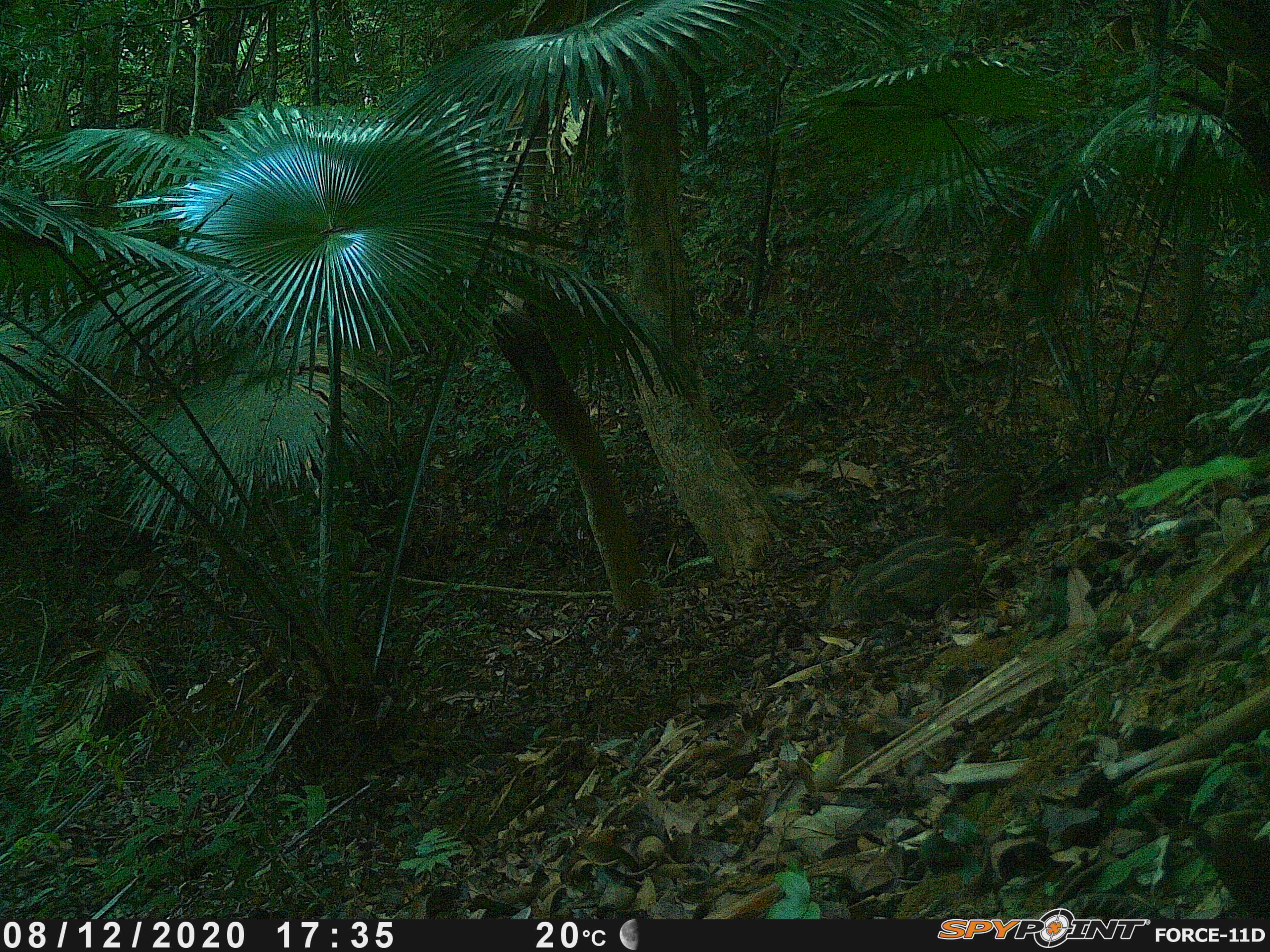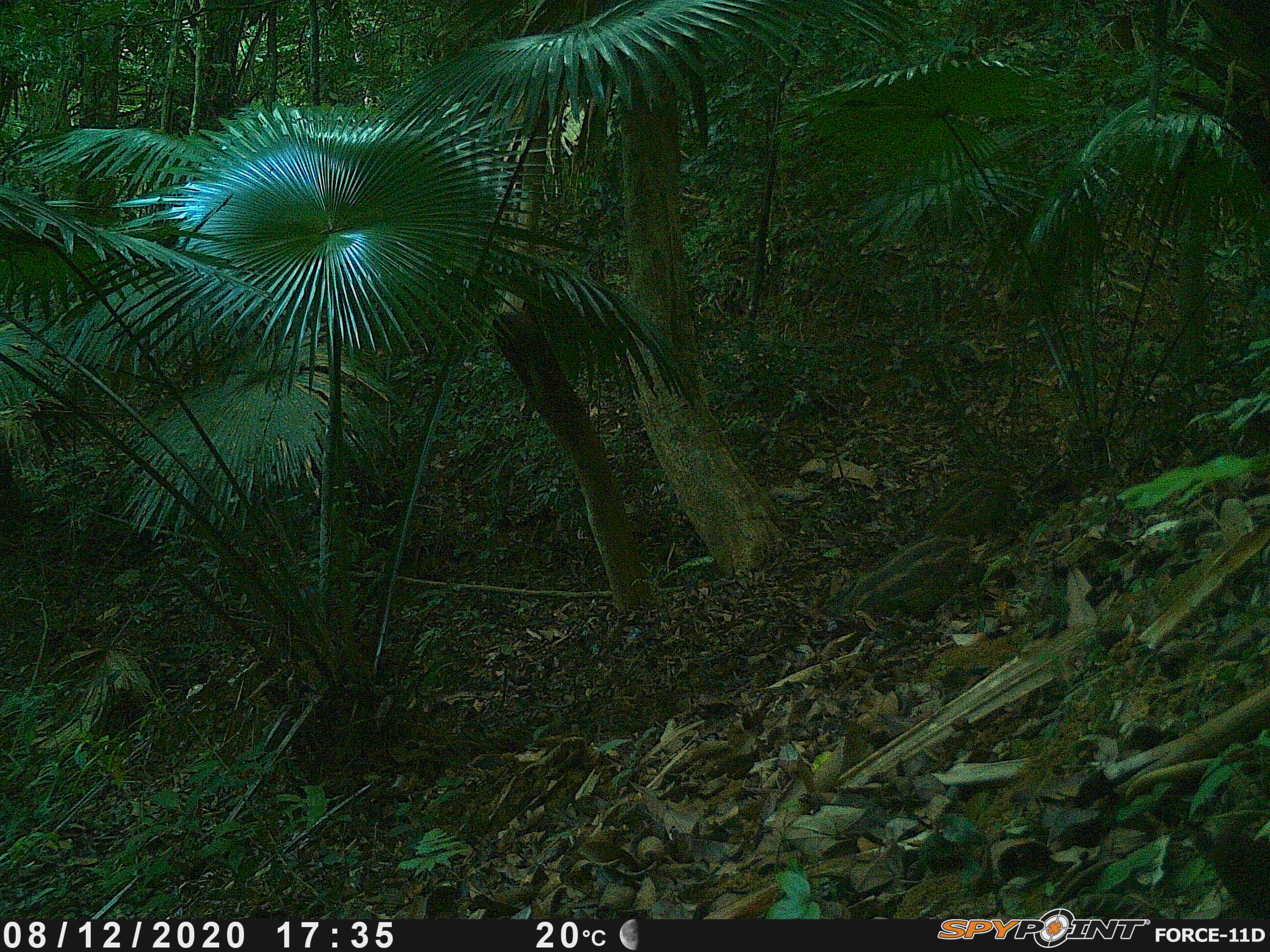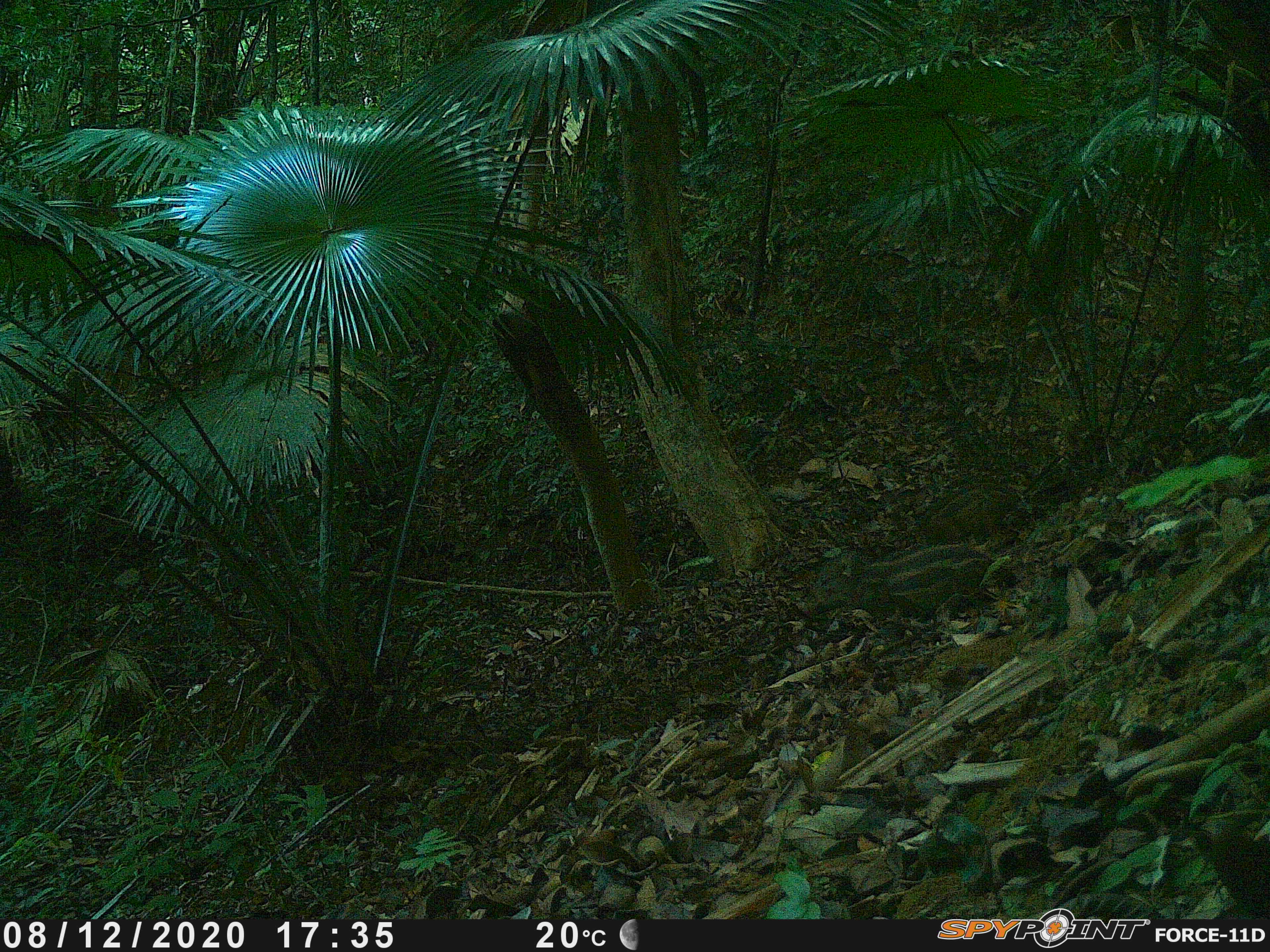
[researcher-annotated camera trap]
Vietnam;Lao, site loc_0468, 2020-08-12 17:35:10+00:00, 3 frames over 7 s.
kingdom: Animalia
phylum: Chordata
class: Mammalia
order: Artiodactyla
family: Suidae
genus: Sus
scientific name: Sus scrofa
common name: eurasian wild pig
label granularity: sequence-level